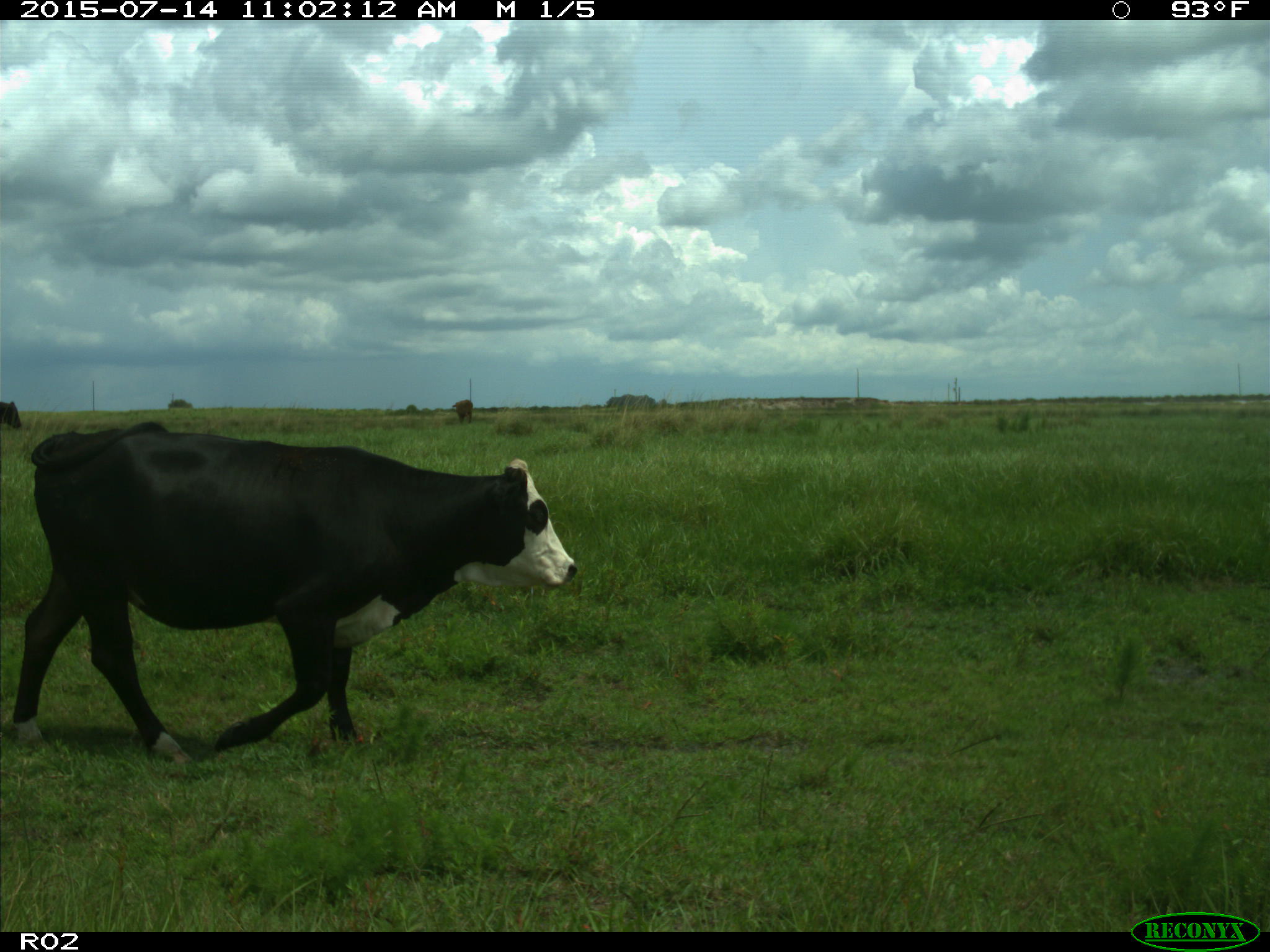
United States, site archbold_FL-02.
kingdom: Animalia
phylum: Chordata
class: Mammalia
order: Artiodactyla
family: Bovidae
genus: Bos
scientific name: Bos taurus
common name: domestic cow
Bos taurus (domestic cow).